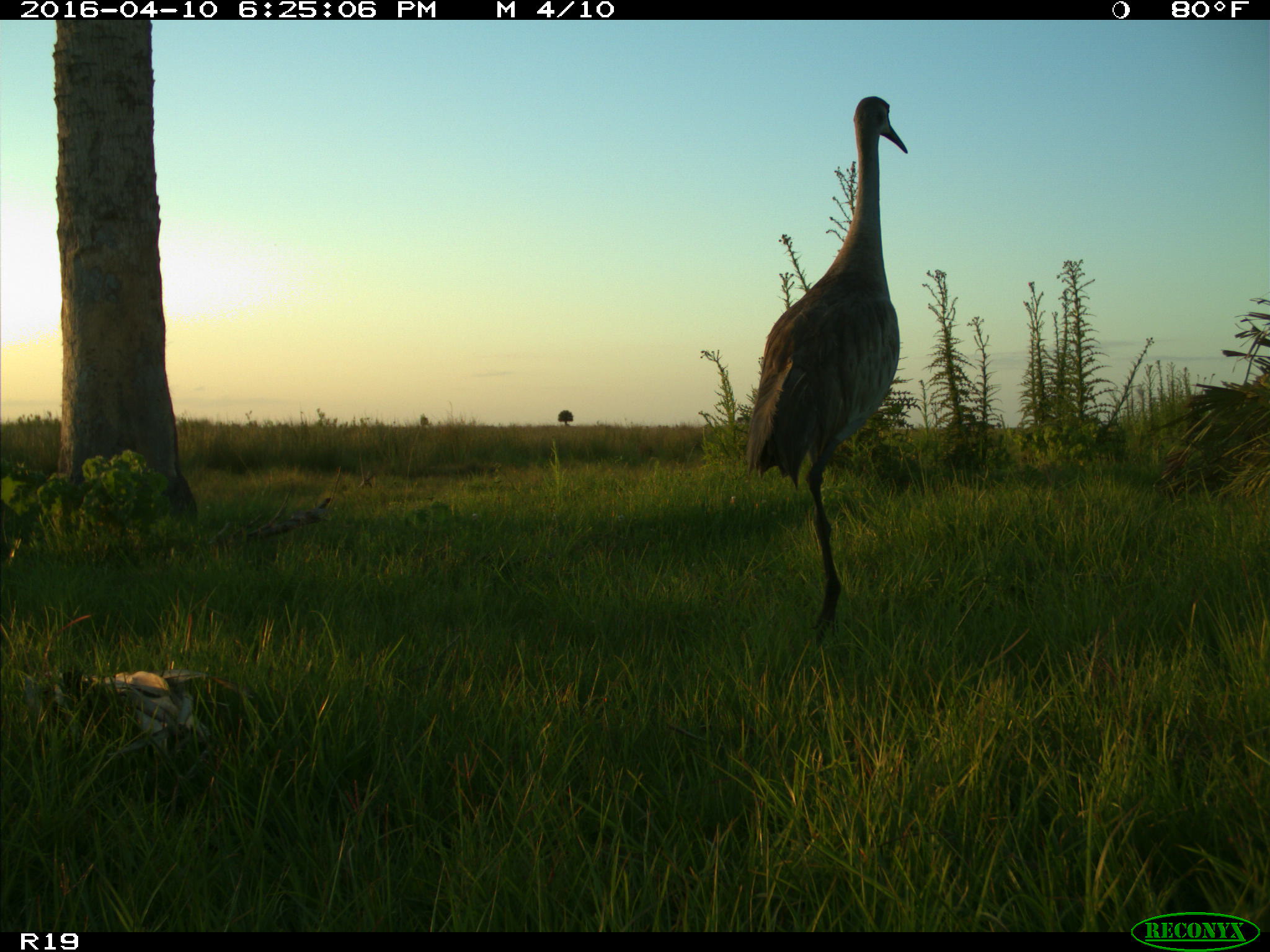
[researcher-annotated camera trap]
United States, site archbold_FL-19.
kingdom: Animalia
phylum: Chordata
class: Aves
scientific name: Aves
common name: birds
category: unidentified bird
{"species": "unidentified bird (birds) (Aves)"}